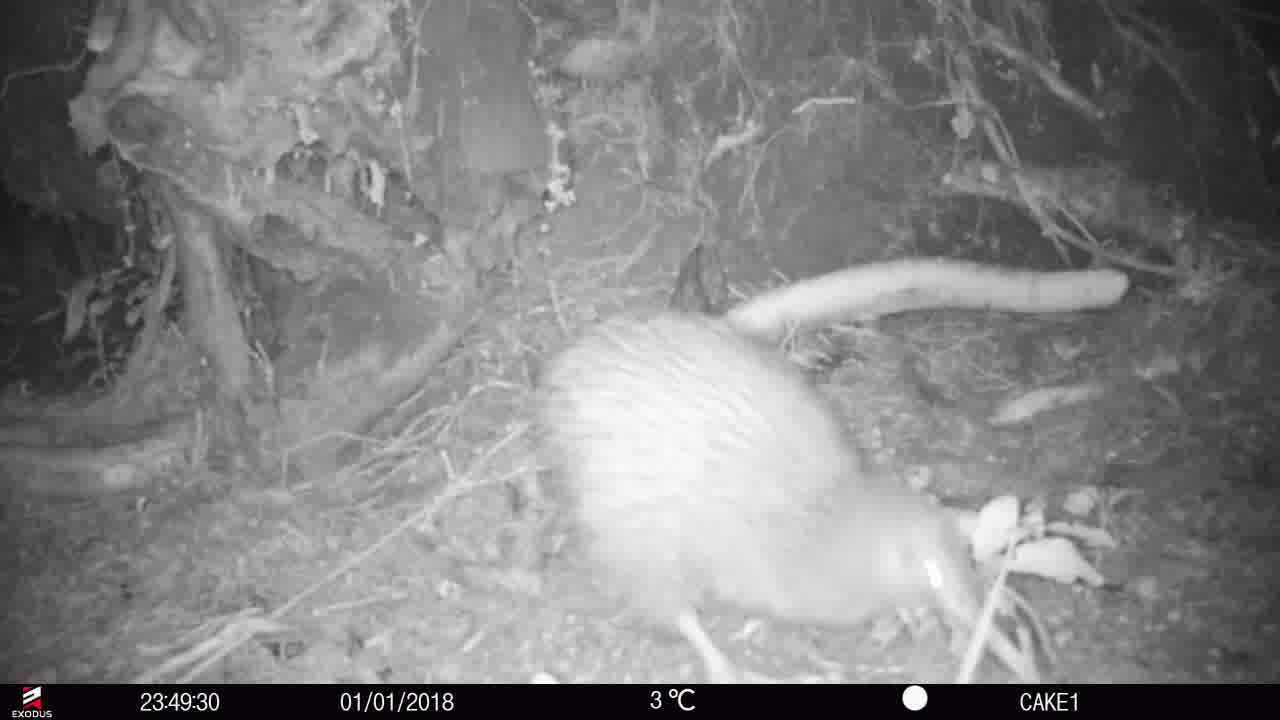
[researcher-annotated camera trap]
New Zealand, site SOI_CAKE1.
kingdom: Animalia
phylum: Chordata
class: Aves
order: Apterygiformes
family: Apterygidae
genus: Apteryx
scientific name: Apteryx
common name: kiwi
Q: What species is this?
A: Kiwi (Apteryx).